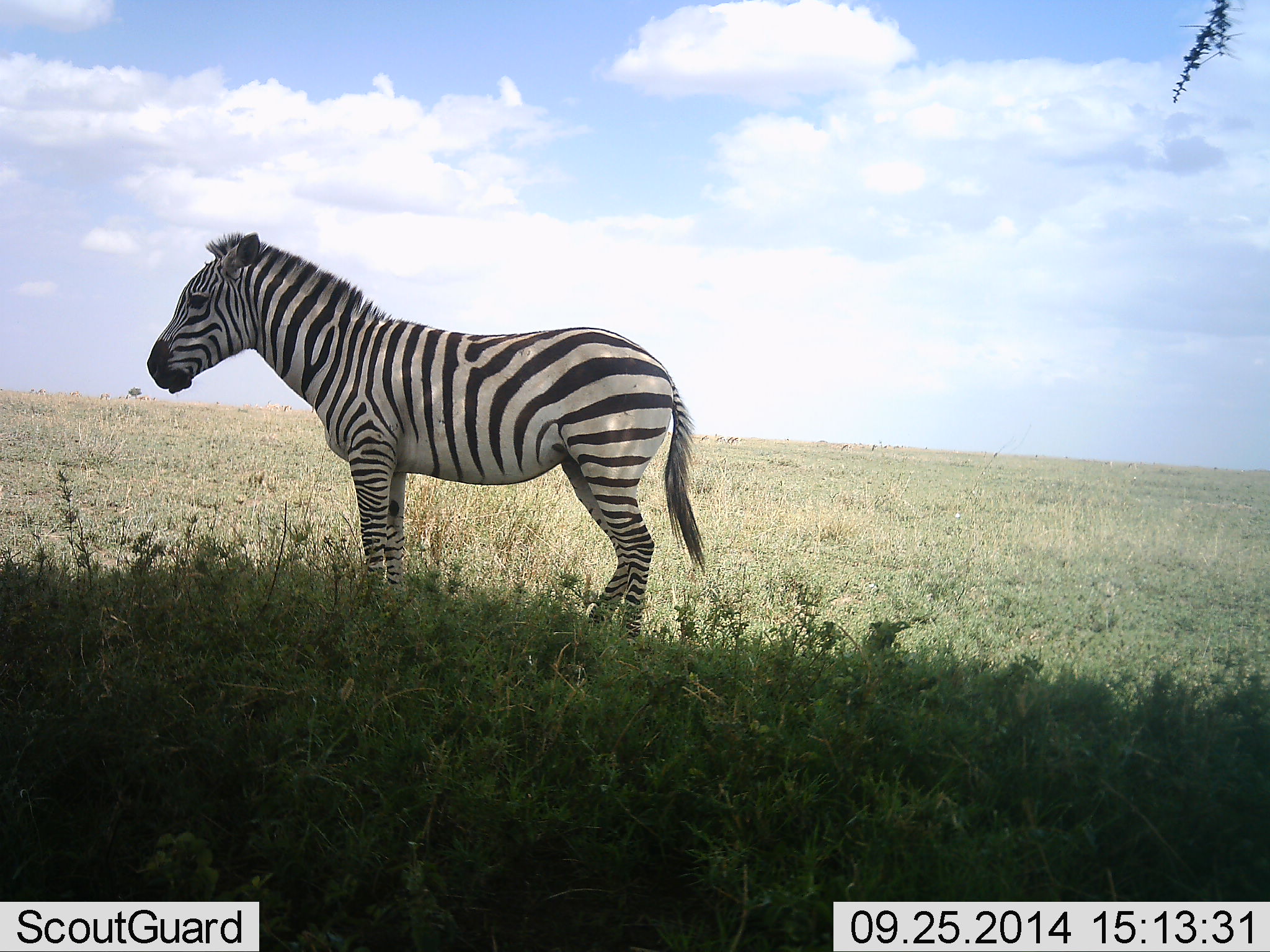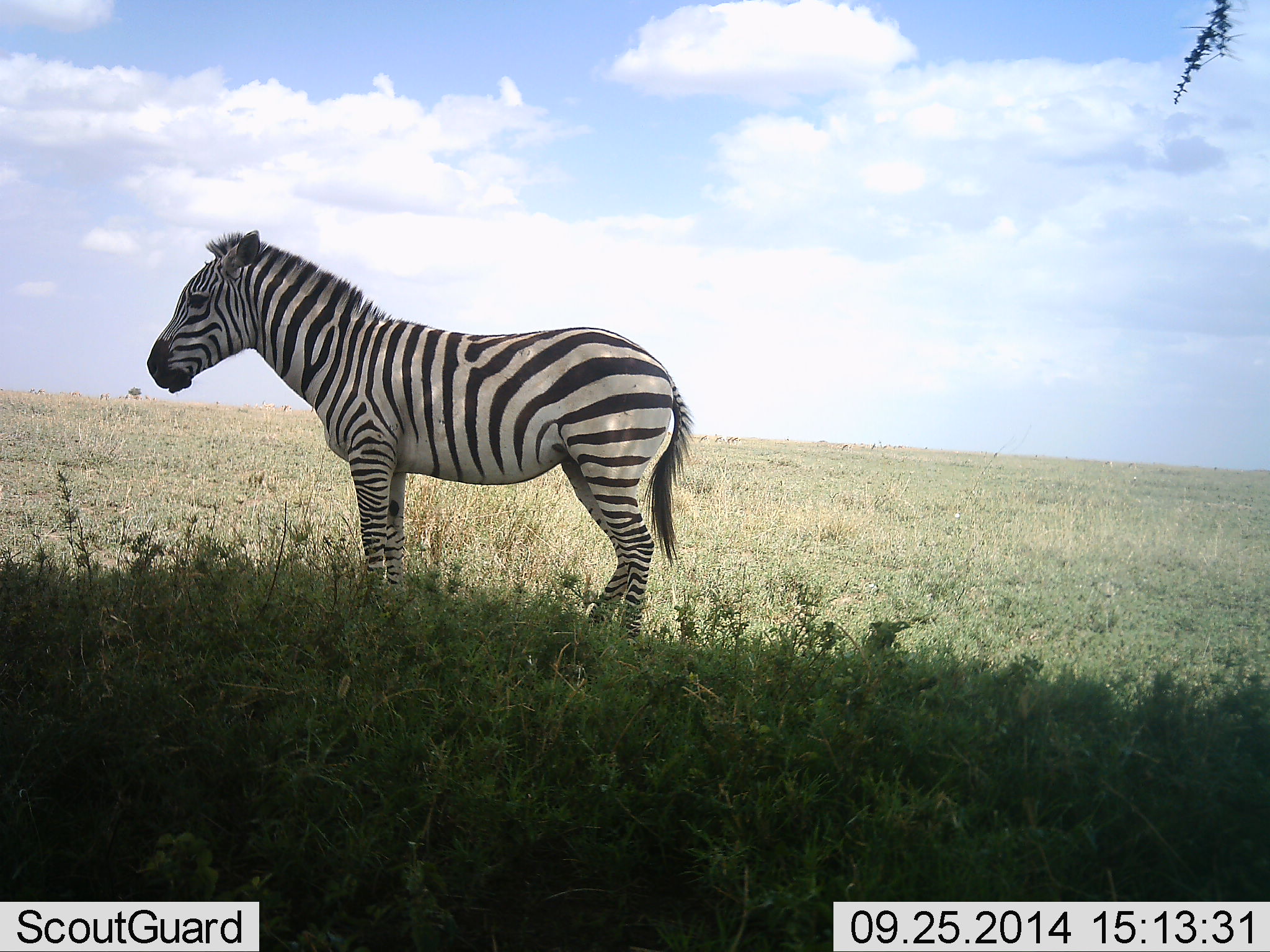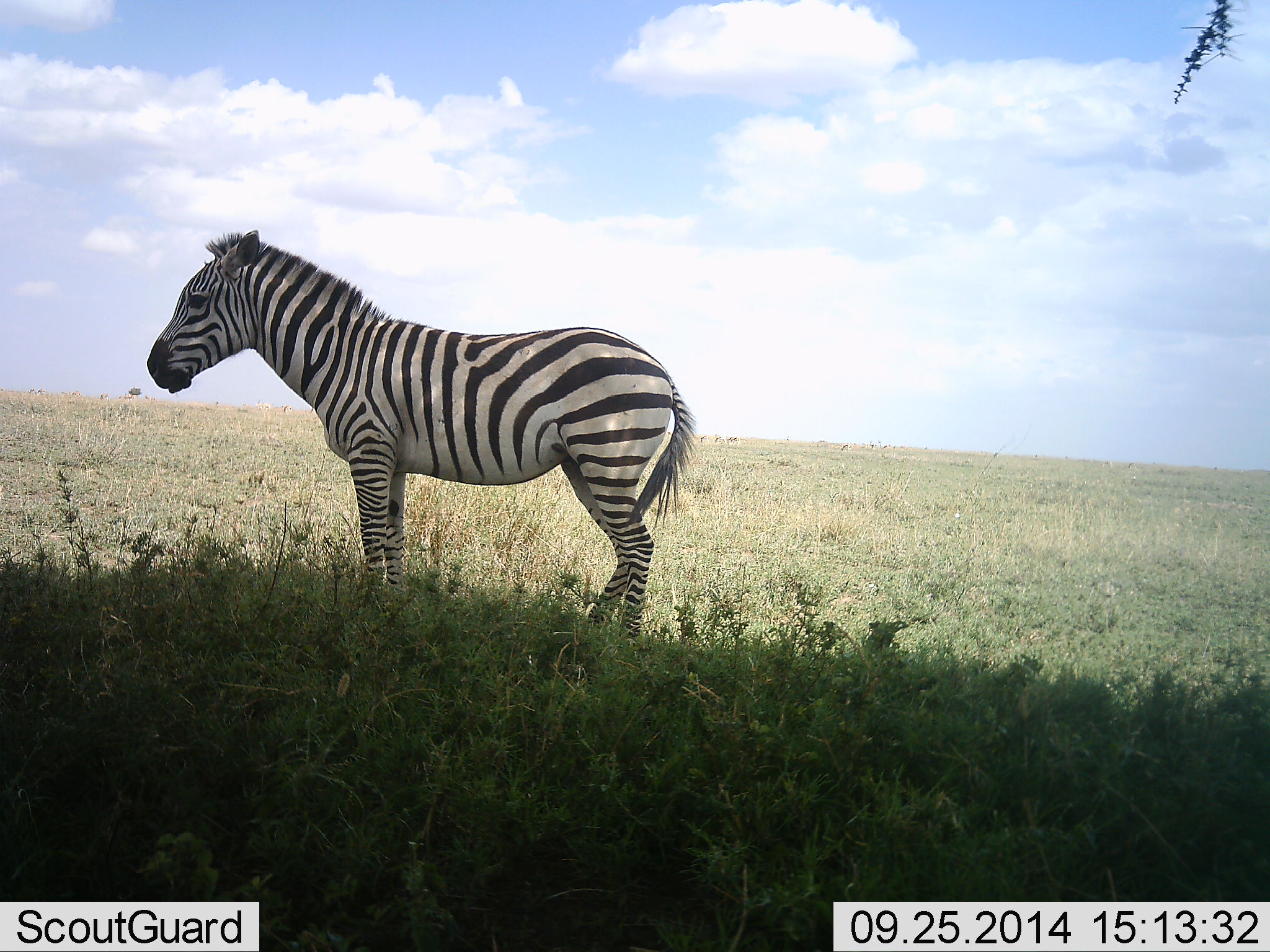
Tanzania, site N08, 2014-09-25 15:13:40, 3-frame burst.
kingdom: Animalia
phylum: Chordata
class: Mammalia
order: Perissodactyla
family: Equidae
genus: Equus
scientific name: Equus quagga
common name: plains zebra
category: zebra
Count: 1.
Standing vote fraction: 100%.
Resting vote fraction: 0%.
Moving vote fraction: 0%.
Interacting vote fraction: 0%.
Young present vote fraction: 0%.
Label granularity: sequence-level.